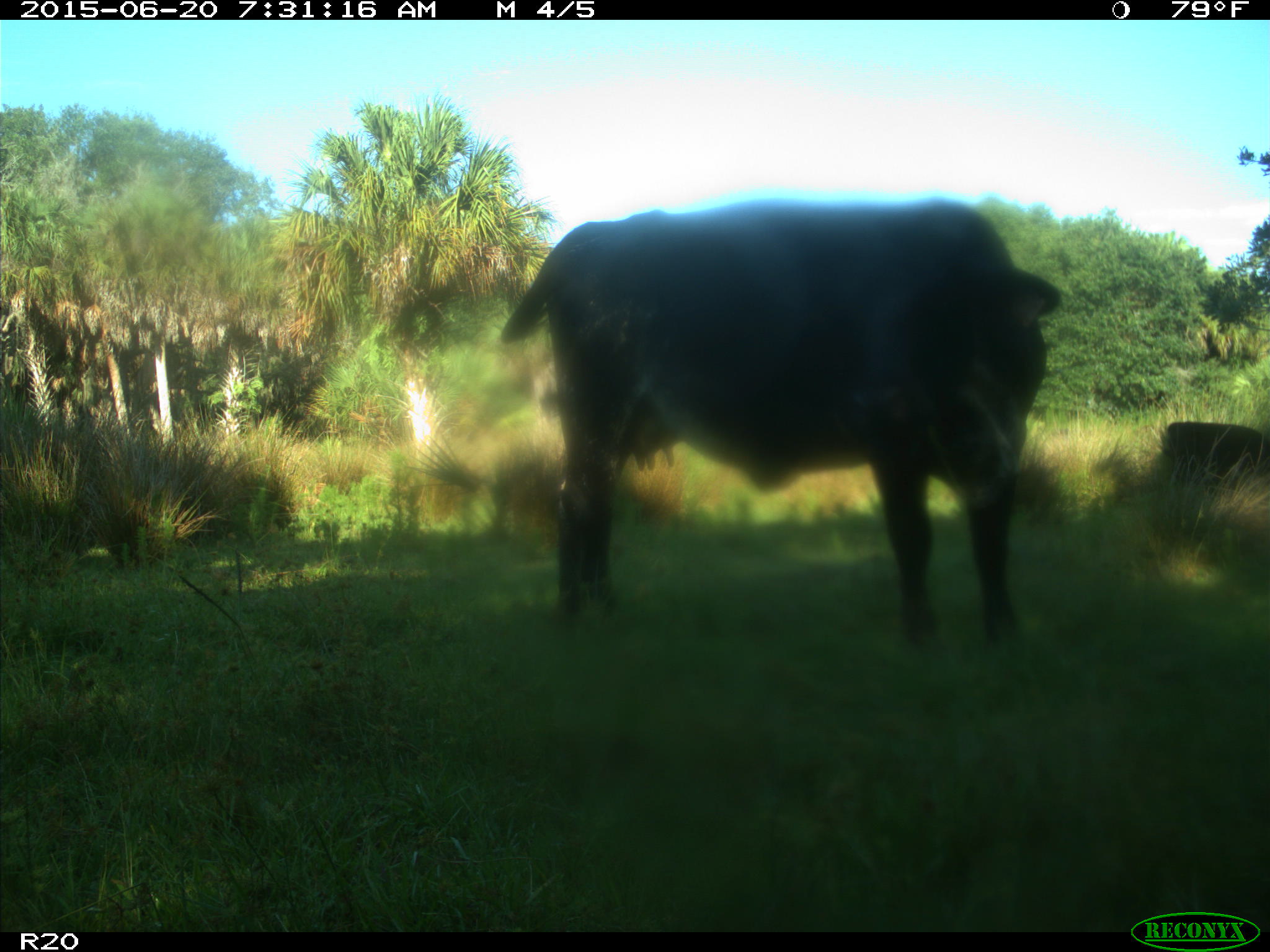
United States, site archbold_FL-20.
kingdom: Animalia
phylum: Chordata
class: Mammalia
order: Artiodactyla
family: Bovidae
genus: Bos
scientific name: Bos taurus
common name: domestic cow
Bos taurus (domestic cow).